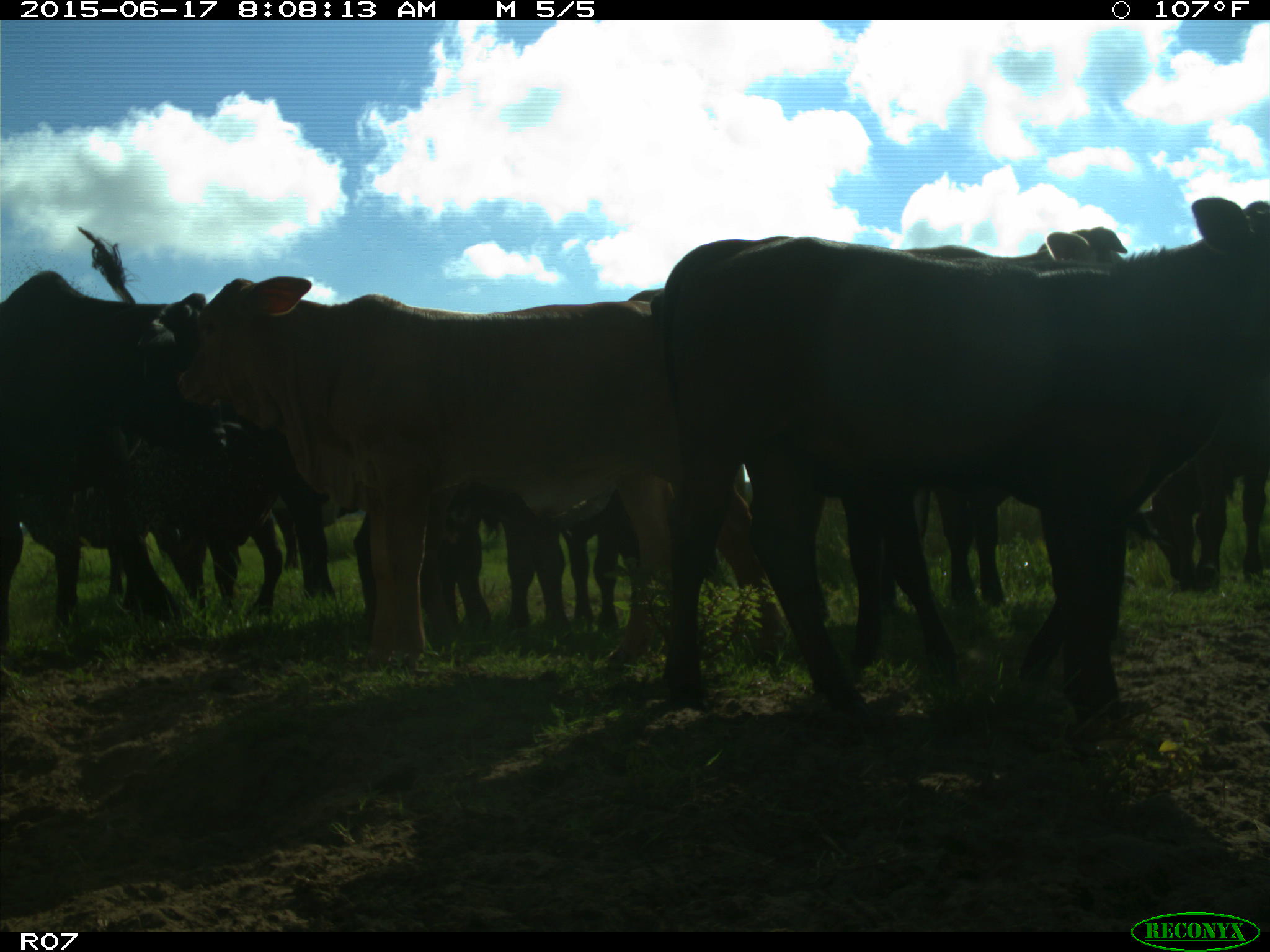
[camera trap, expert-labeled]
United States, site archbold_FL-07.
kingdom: Animalia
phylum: Chordata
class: Mammalia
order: Artiodactyla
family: Bovidae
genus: Bos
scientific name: Bos taurus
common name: domestic cow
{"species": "Bos taurus (domestic cow)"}